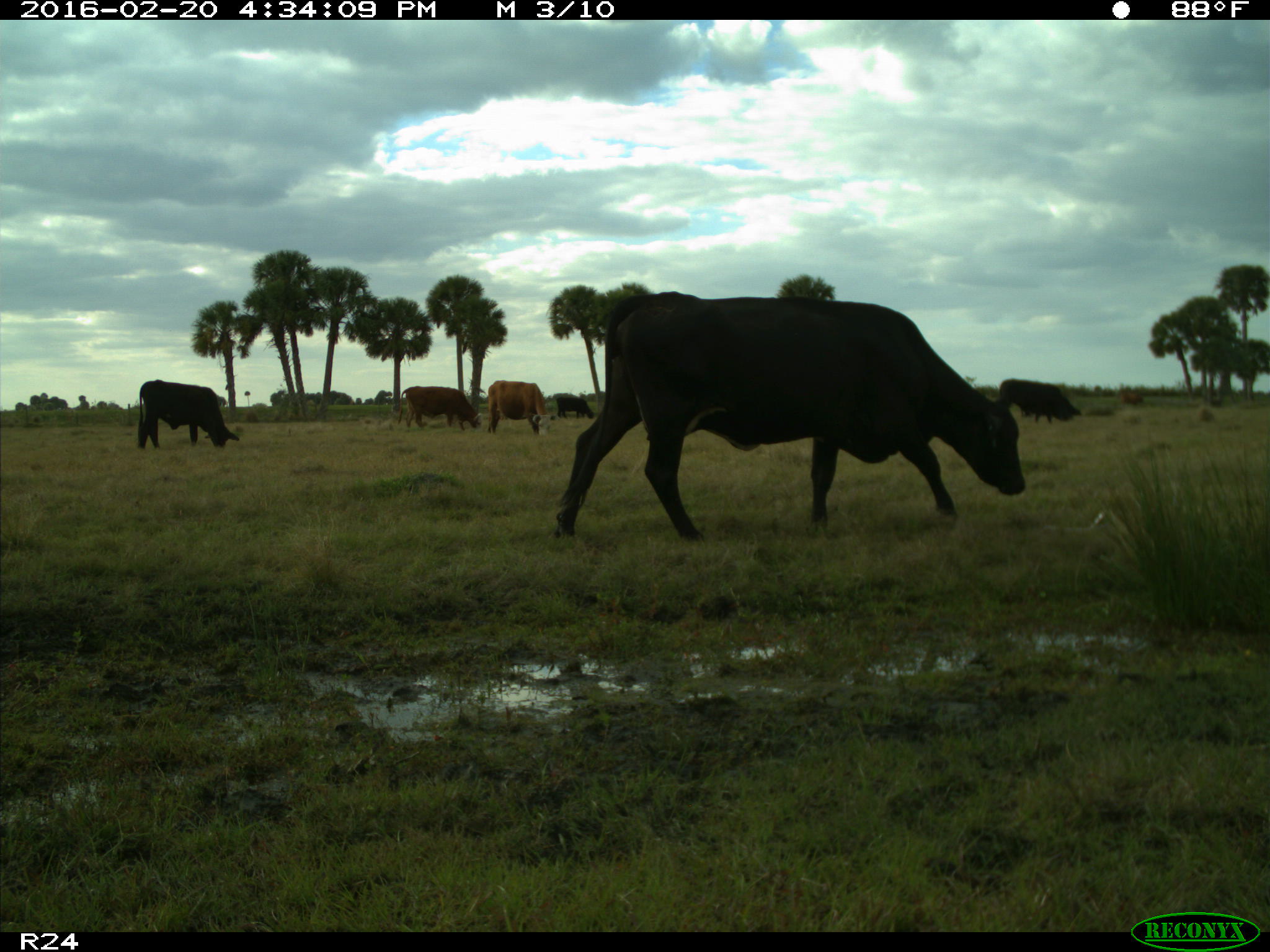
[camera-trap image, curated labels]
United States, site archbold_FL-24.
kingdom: Animalia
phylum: Chordata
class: Mammalia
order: Artiodactyla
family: Bovidae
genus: Bos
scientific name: Bos taurus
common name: domestic cow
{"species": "Bos taurus (domestic cow)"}